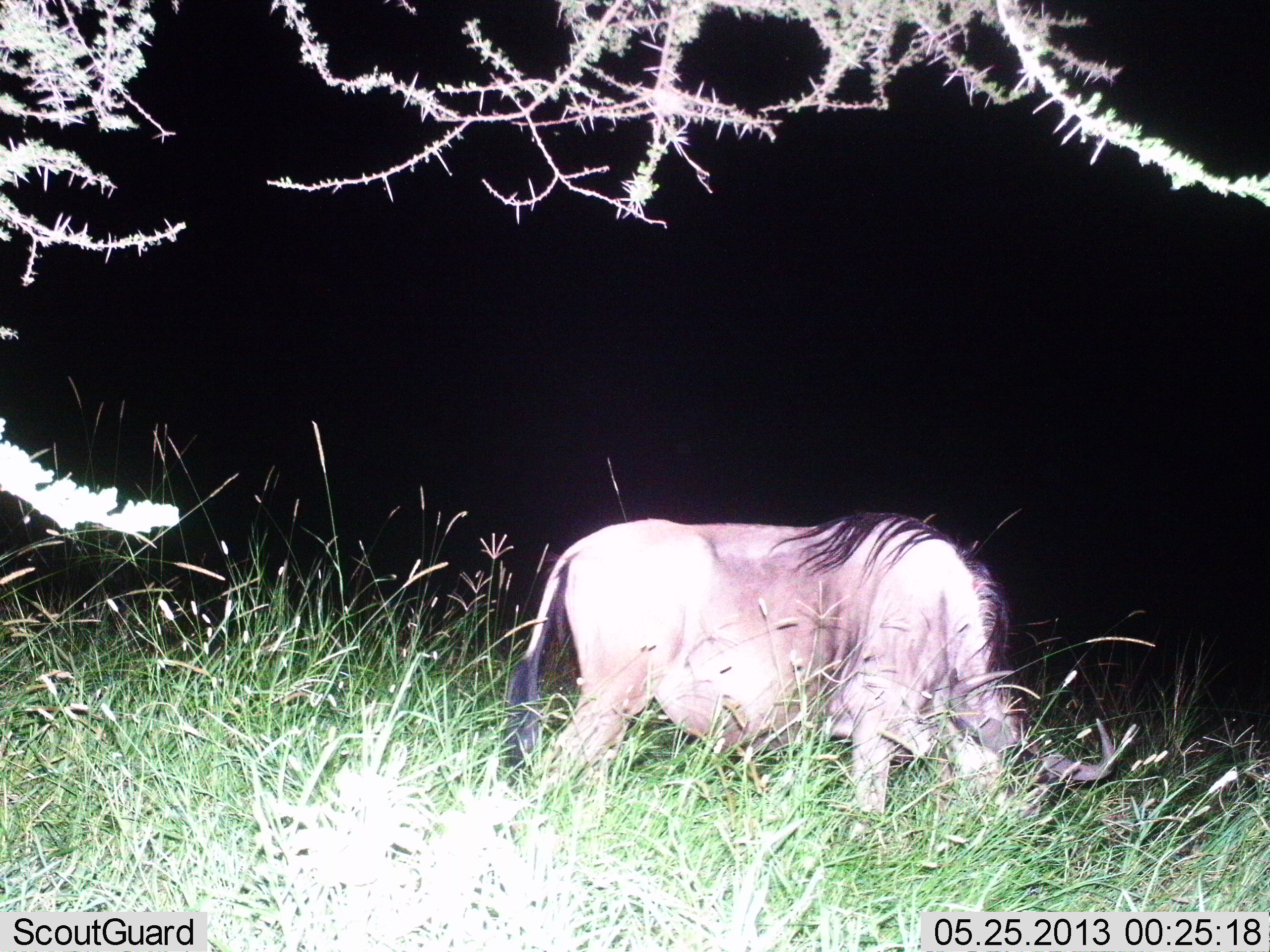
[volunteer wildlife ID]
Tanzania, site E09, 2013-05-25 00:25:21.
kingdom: Animalia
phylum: Chordata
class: Mammalia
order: Artiodactyla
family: Bovidae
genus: Connochaetes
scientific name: Connochaetes taurinus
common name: blue wildebeest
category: wildebeest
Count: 1.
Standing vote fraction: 21%.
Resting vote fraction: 0%.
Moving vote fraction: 4%.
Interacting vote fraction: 0%.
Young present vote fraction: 0%.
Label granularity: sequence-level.